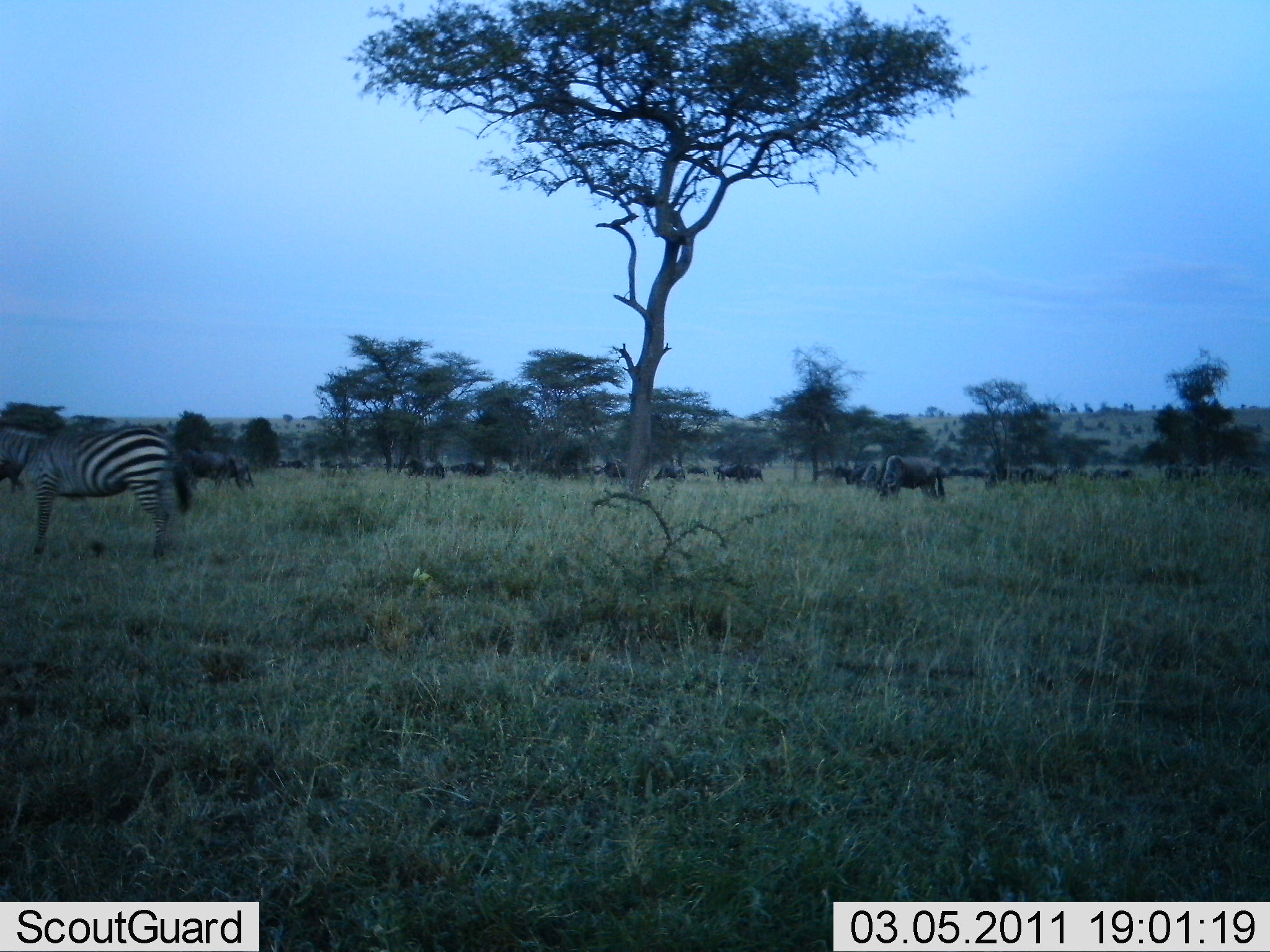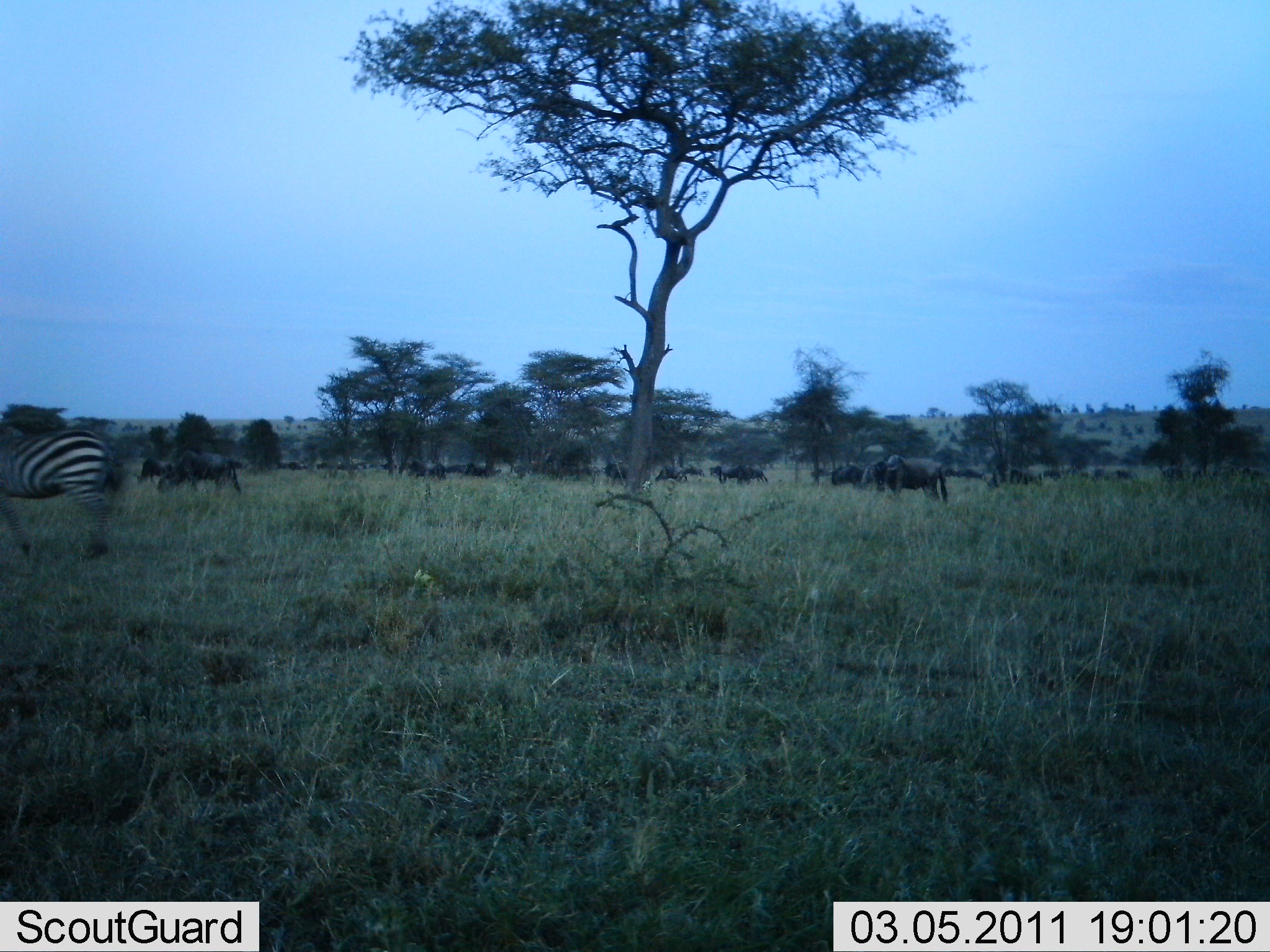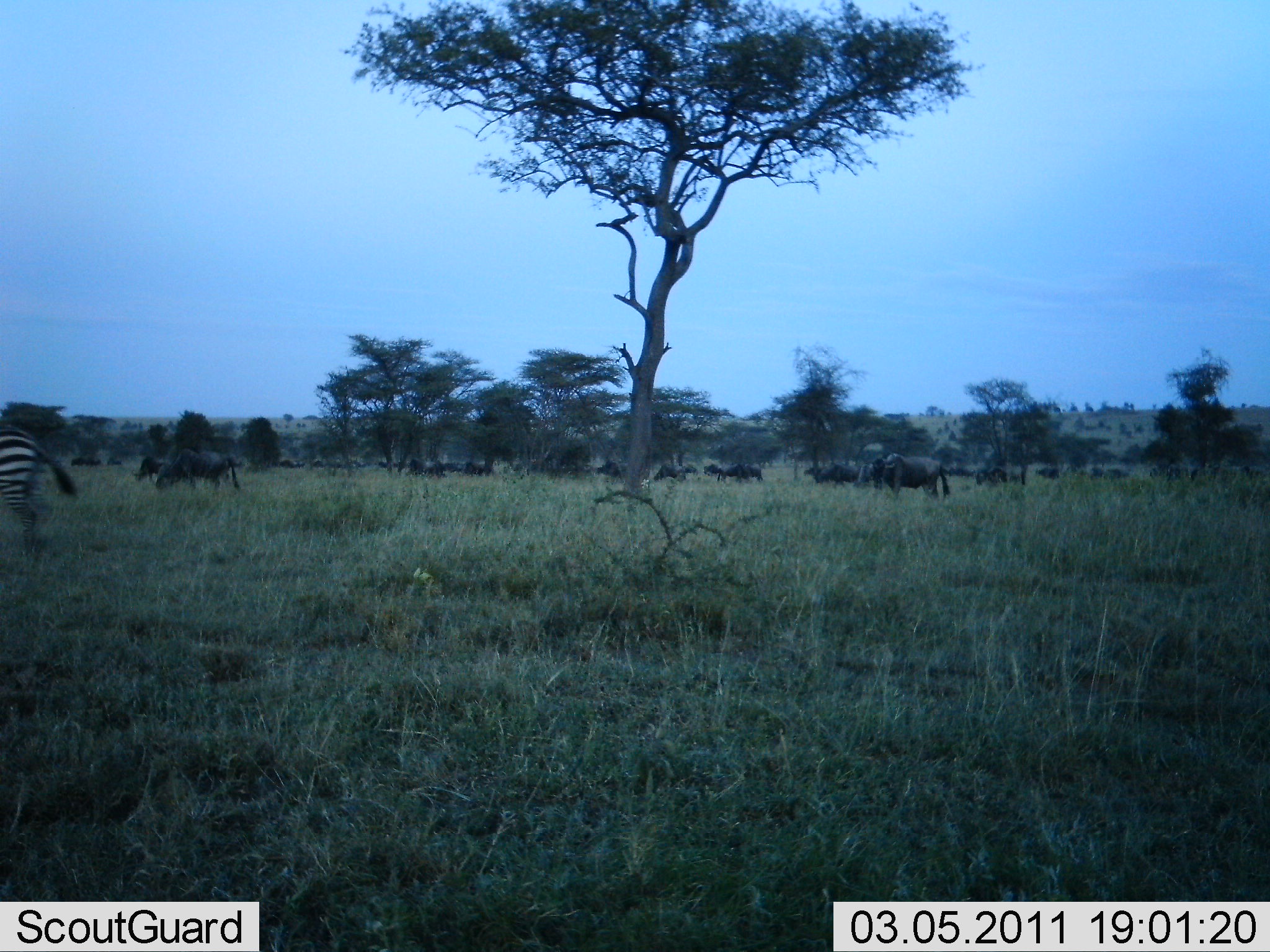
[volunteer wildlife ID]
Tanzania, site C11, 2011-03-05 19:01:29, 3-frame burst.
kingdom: Animalia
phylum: Chordata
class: Mammalia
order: Artiodactyla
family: Bovidae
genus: Connochaetes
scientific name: Connochaetes taurinus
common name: blue wildebeest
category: wildebeest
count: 11-50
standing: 27%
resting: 0%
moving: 82%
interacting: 0%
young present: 0%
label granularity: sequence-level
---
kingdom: Animalia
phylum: Chordata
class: Mammalia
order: Perissodactyla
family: Equidae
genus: Equus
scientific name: Equus quagga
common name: plains zebra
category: zebra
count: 1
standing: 15%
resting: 0%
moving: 85%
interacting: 0%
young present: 0%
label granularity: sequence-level